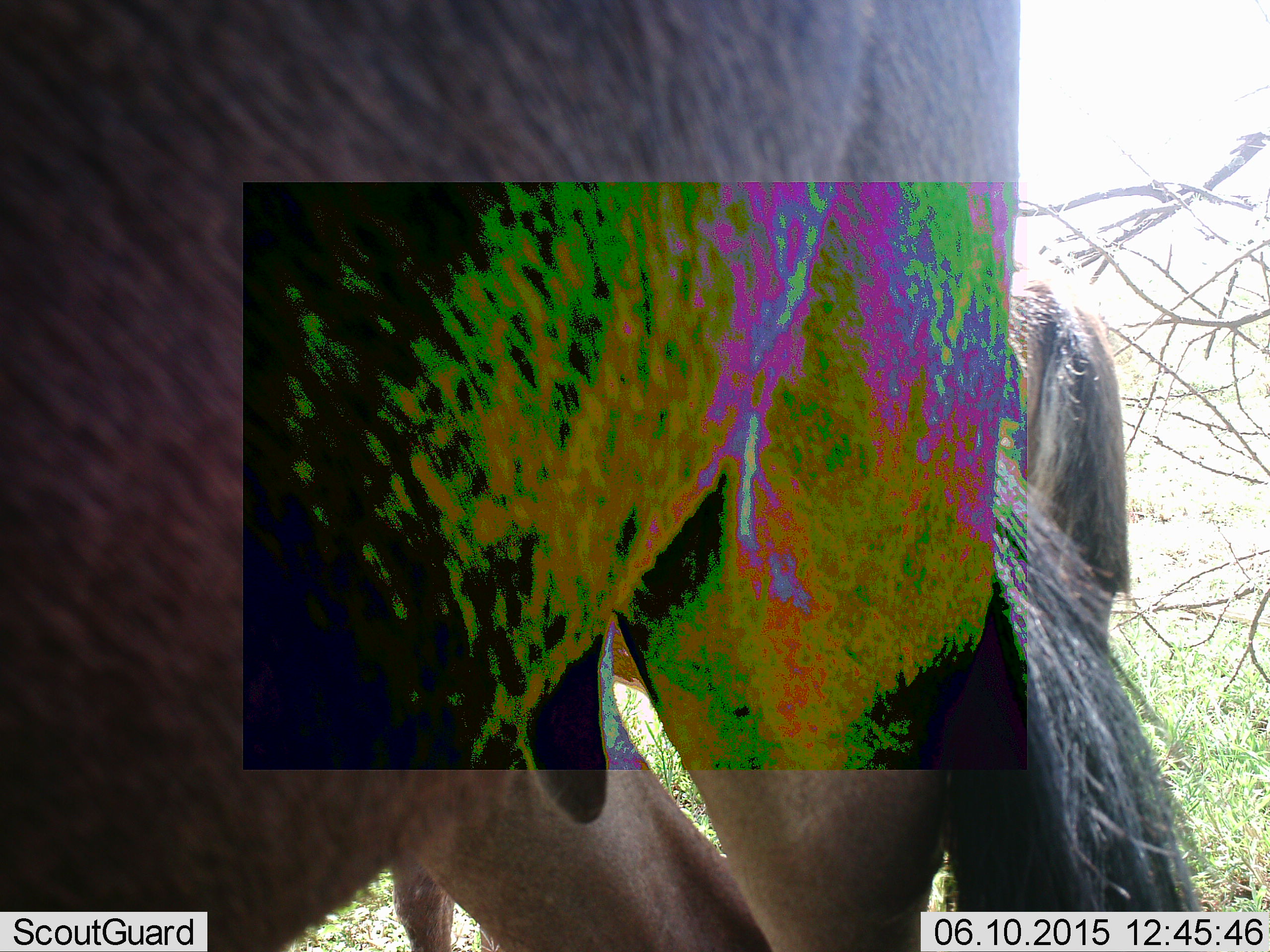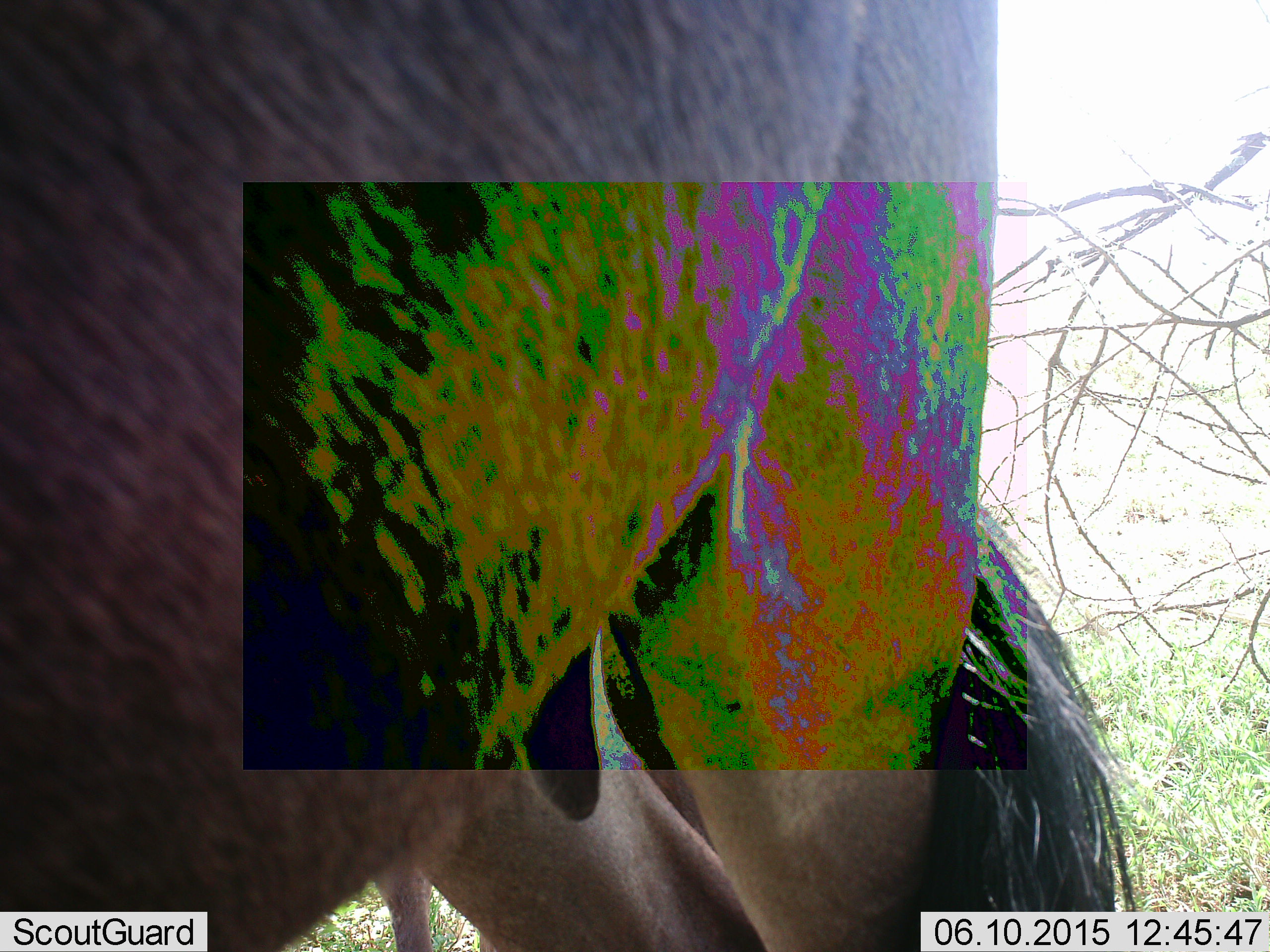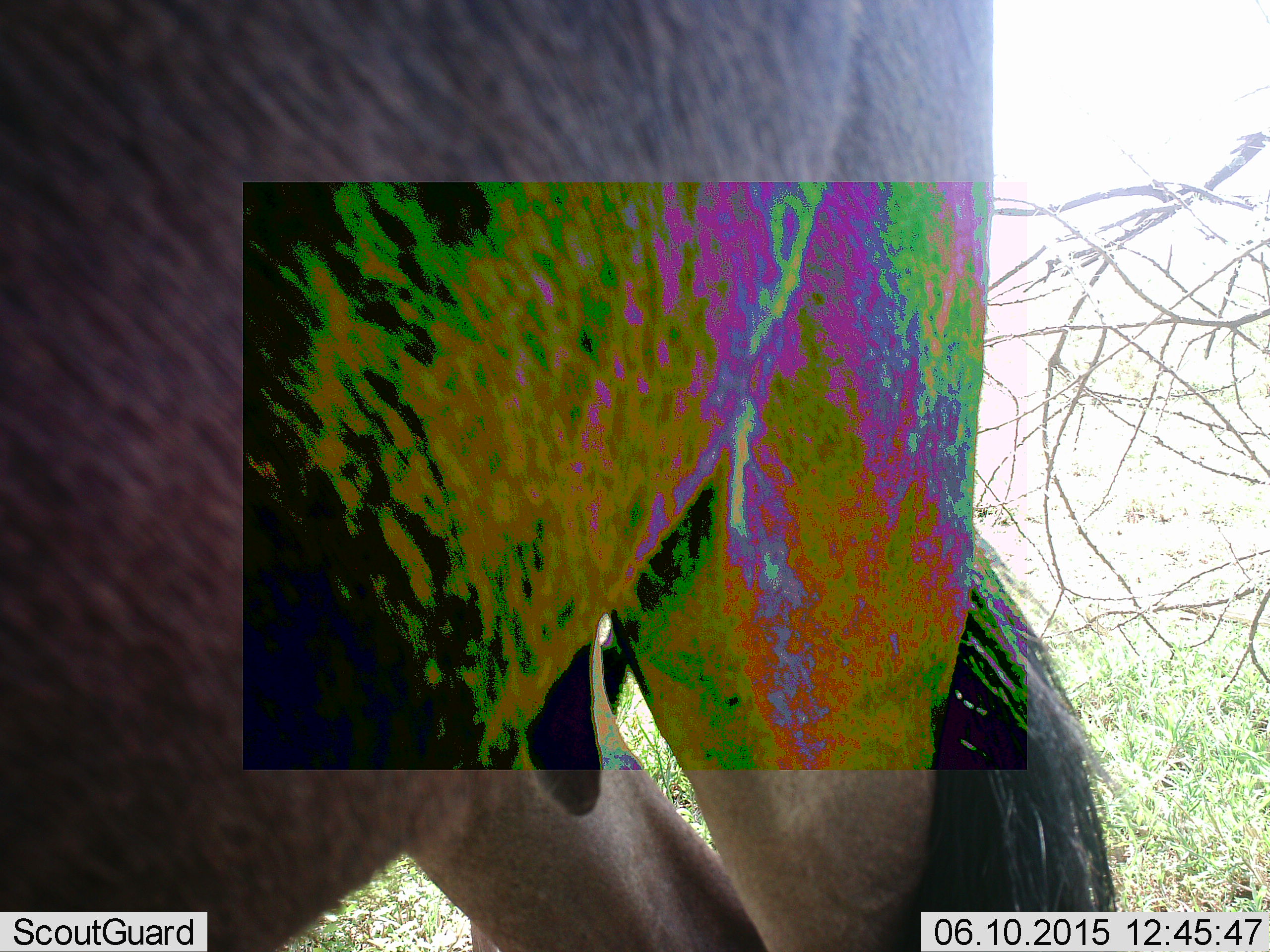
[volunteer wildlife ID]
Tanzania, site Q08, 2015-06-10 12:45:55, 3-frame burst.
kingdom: Animalia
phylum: Chordata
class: Mammalia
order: Artiodactyla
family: Bovidae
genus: Connochaetes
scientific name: Connochaetes taurinus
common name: blue wildebeest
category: wildebeest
Wildebeest (blue wildebeest) (Connochaetes taurinus), count 1. Behavior (volunteer vote fractions): standing 90%, resting 10%, moving 20%, interacting 0%. Young present (vote fraction): 20%. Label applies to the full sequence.